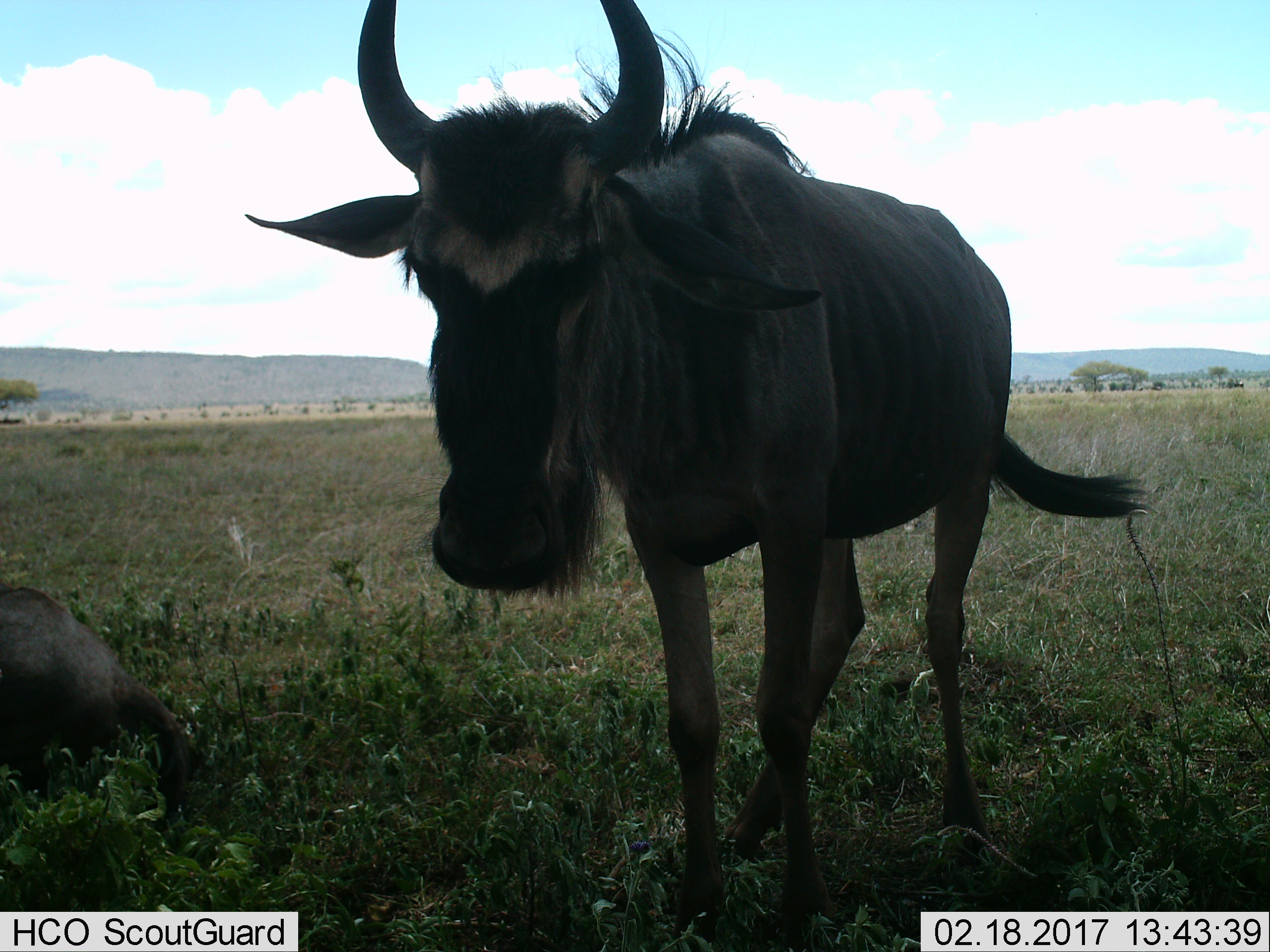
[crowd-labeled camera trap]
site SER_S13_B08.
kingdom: Animalia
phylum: Chordata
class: Mammalia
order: Artiodactyla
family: Bovidae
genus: Connochaetes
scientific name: Connochaetes taurinus taurinus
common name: blue wildebeest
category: wildebeestblue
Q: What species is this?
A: Wildebeestblue (blue wildebeest) (Connochaetes taurinus taurinus).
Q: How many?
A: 2.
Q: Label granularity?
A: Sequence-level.